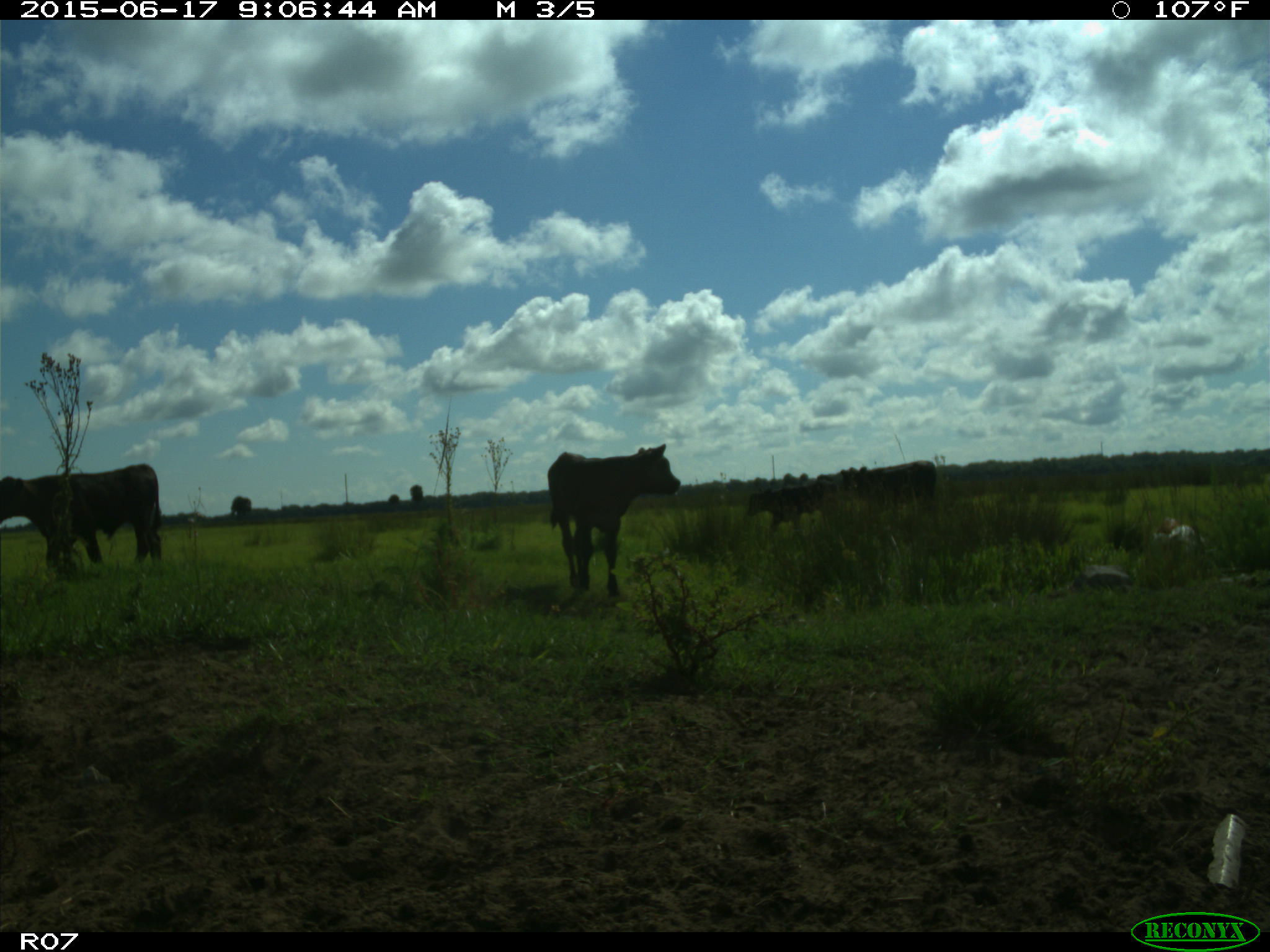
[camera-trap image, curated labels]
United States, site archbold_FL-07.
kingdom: Animalia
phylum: Chordata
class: Mammalia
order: Artiodactyla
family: Bovidae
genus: Bos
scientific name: Bos taurus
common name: domestic cow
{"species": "Bos taurus (domestic cow)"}